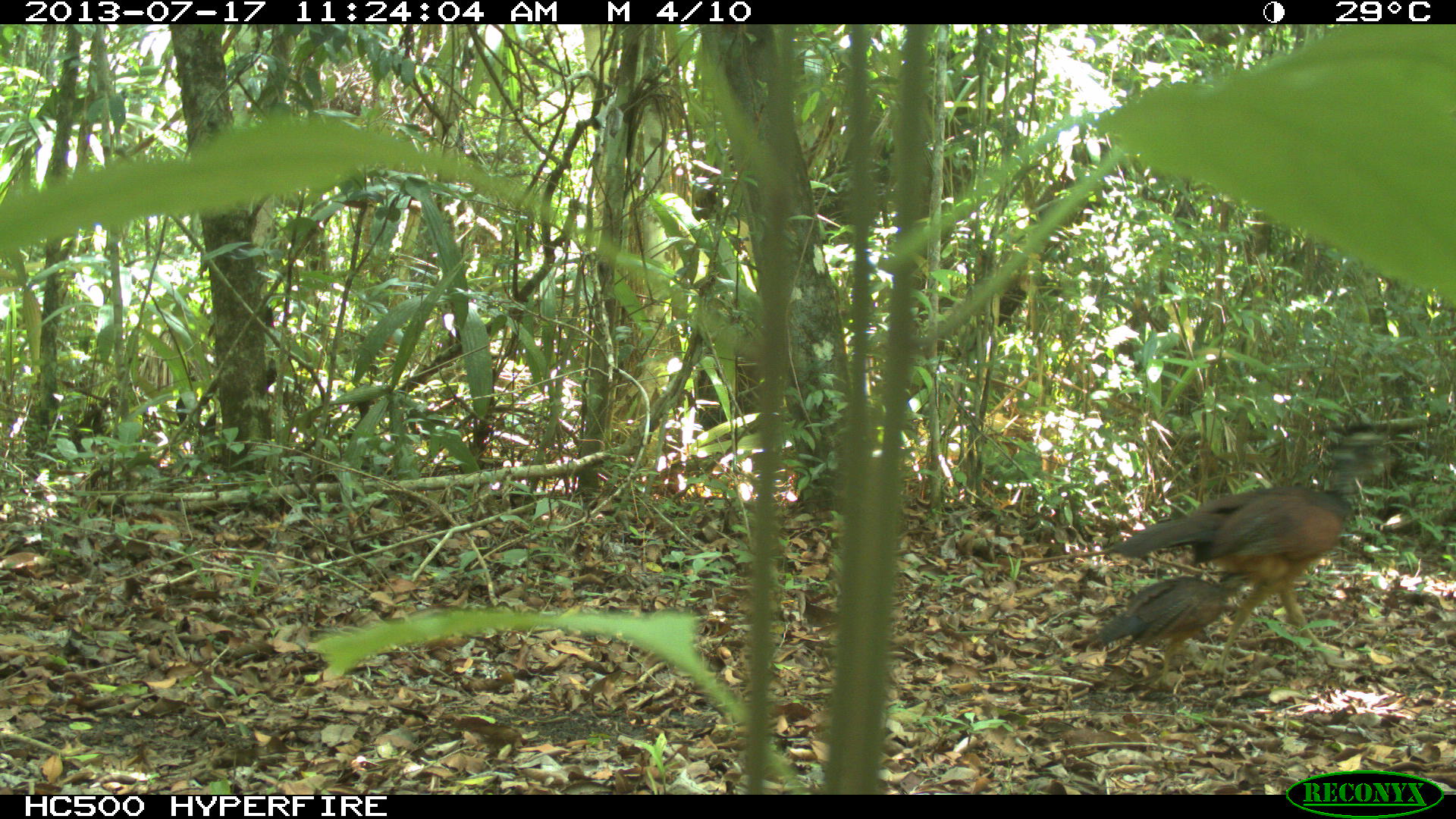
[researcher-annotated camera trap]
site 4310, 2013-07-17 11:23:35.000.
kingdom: Animalia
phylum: Chordata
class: Aves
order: Galliformes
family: Cracidae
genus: Crax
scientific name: Crax rubra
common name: great curassow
Crax rubra (great curassow), count 2, sex female.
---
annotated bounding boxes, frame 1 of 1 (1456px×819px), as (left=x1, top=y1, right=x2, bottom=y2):
crax rubra: (left=1108, top=412, right=1409, bottom=679); (left=1071, top=570, right=1248, bottom=690)